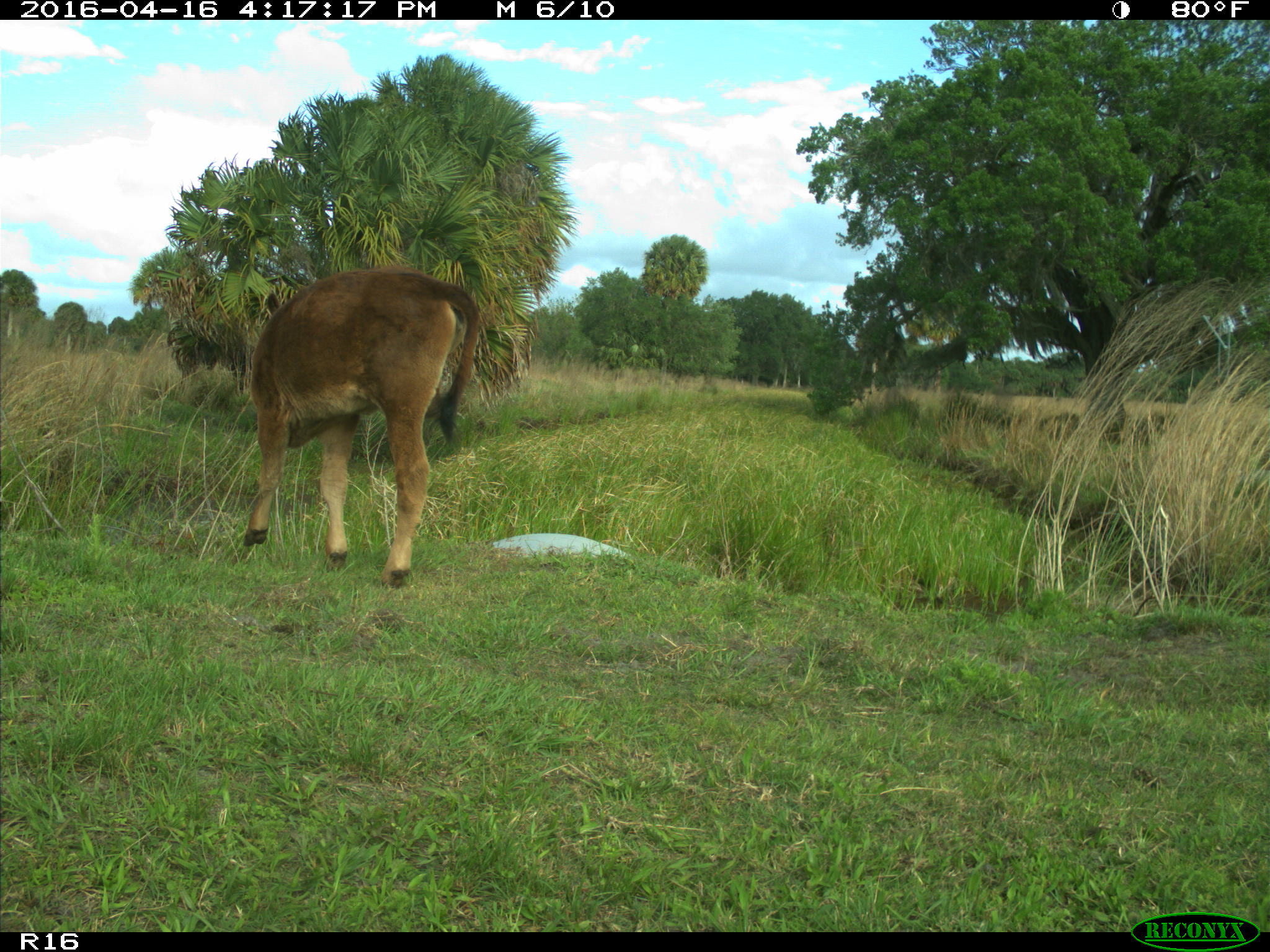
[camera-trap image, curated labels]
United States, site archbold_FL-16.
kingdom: Animalia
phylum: Chordata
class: Mammalia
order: Artiodactyla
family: Bovidae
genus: Bos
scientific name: Bos taurus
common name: domestic cow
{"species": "Bos taurus (domestic cow)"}